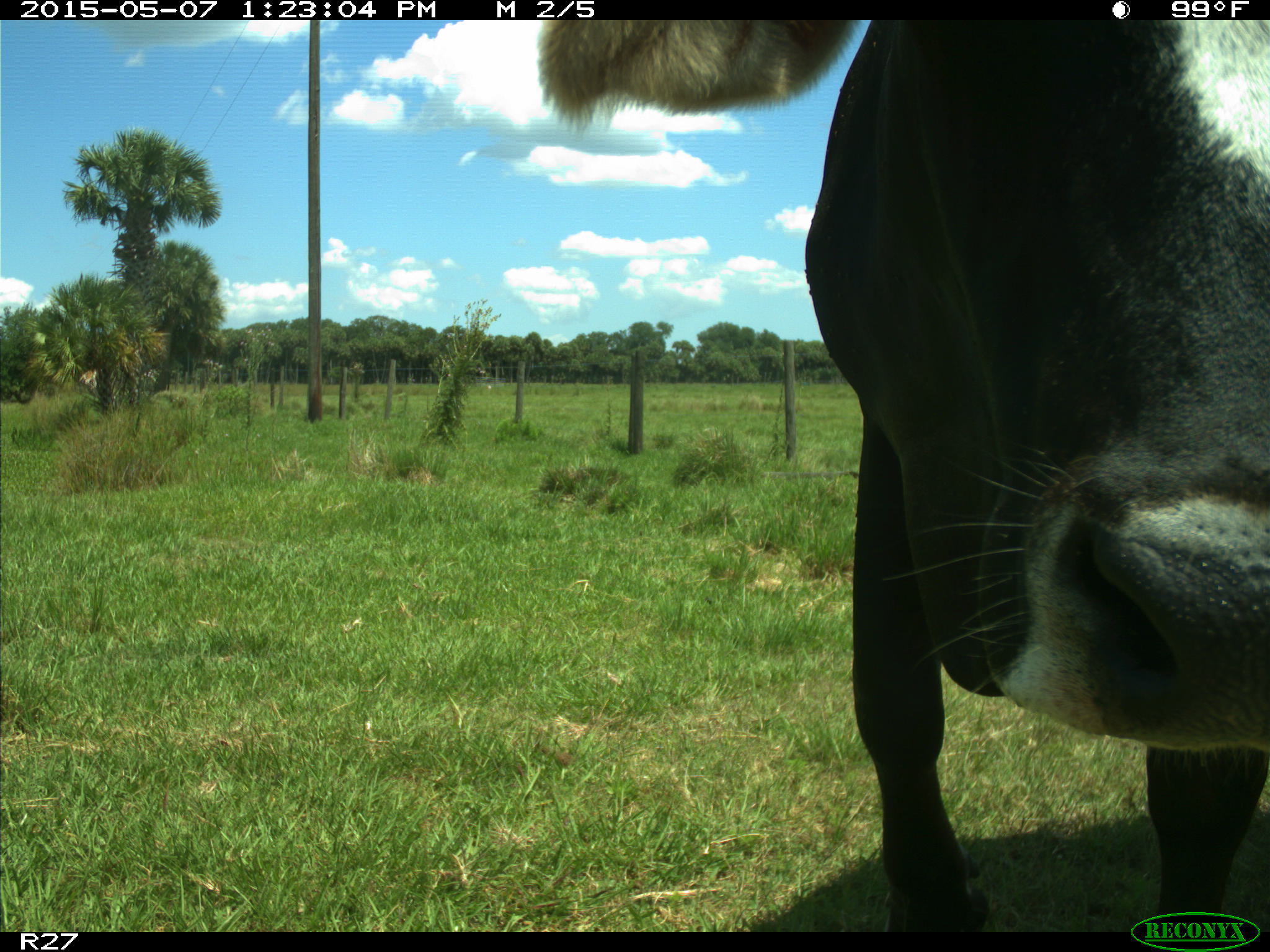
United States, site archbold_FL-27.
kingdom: Animalia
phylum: Chordata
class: Mammalia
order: Artiodactyla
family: Bovidae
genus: Bos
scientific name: Bos taurus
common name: domestic cow